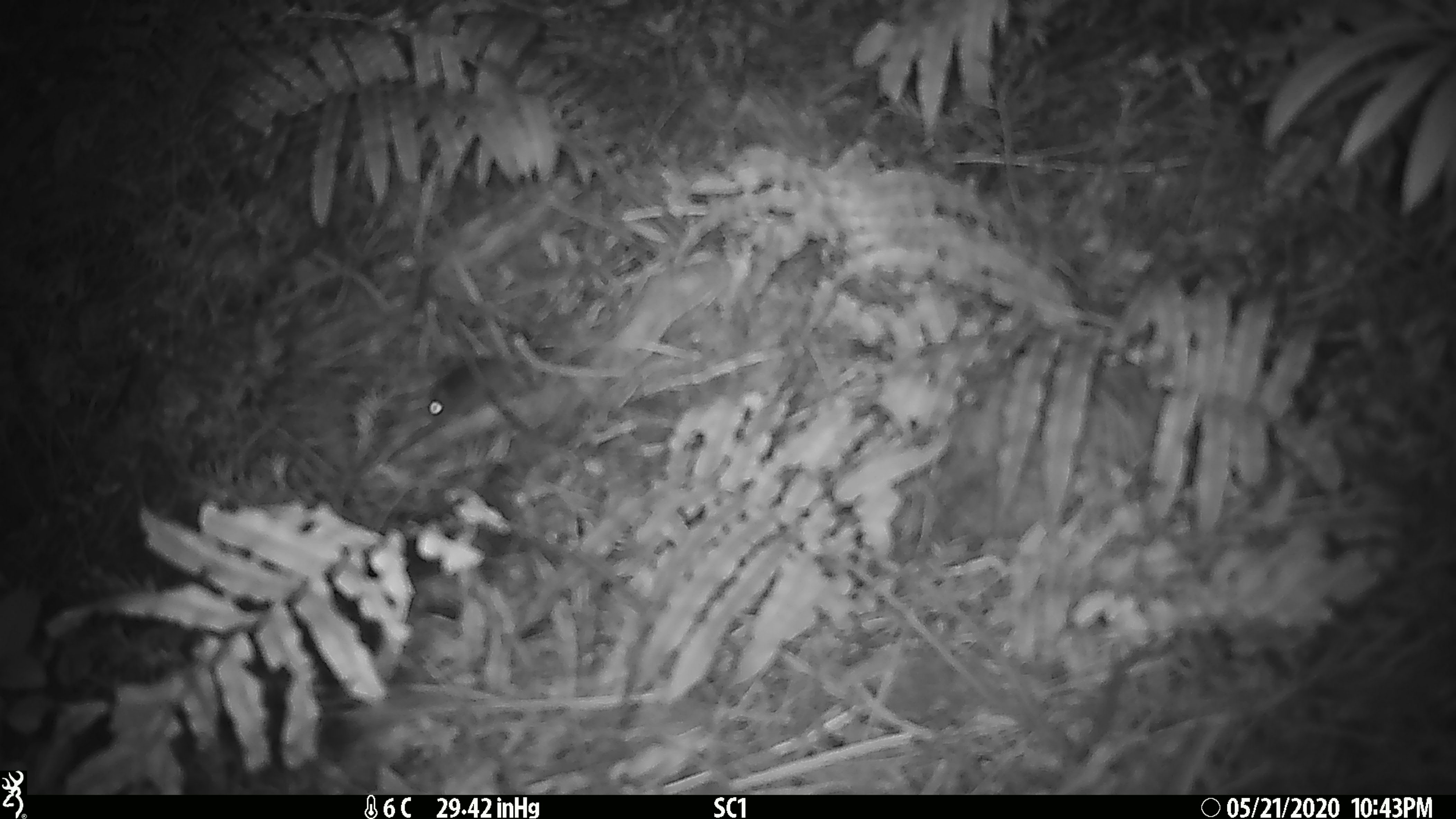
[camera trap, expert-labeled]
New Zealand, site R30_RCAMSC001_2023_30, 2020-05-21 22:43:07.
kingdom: Animalia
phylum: Chordata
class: Mammalia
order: Rodentia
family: Muridae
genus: Mus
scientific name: Mus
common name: mouse